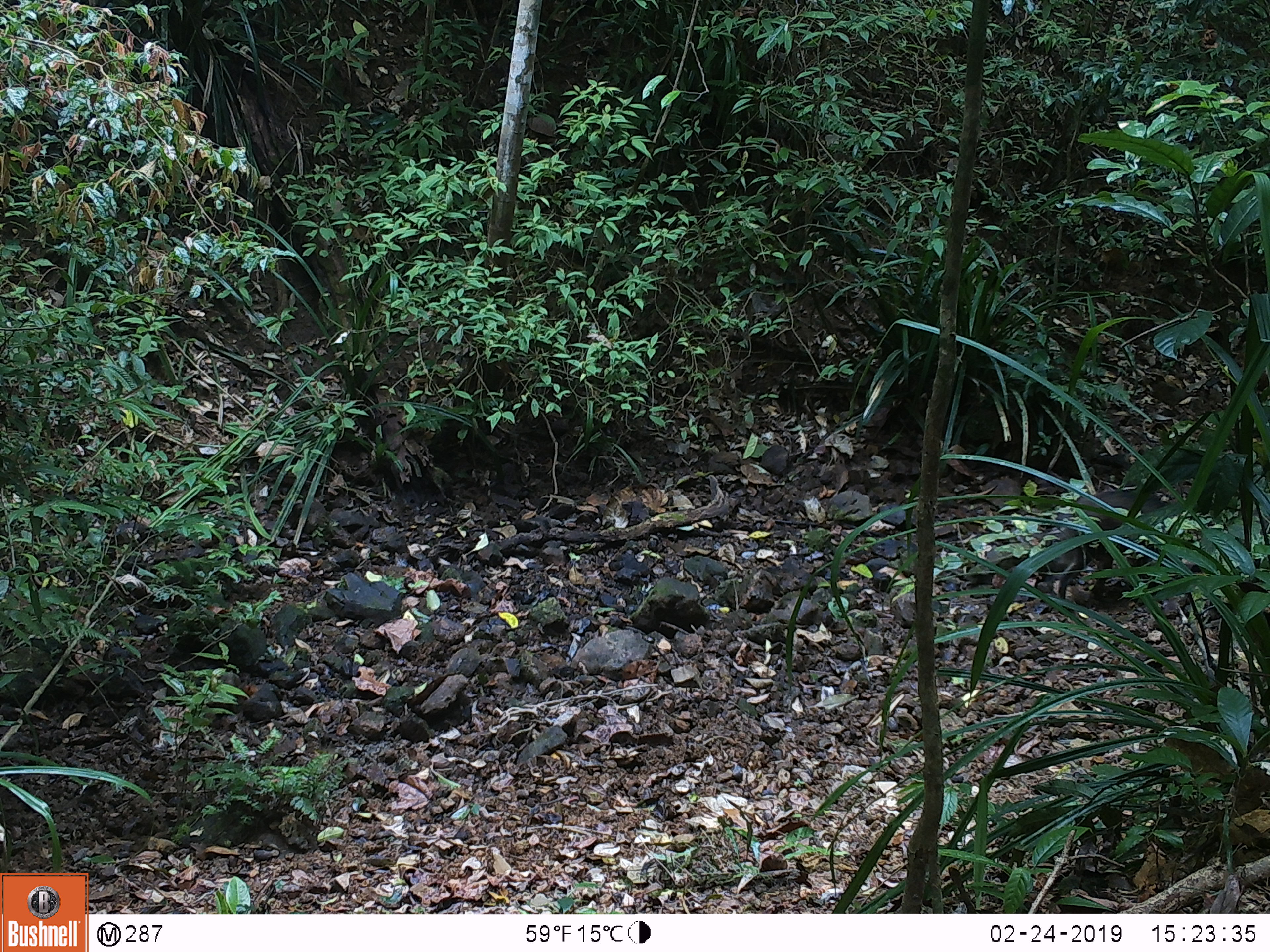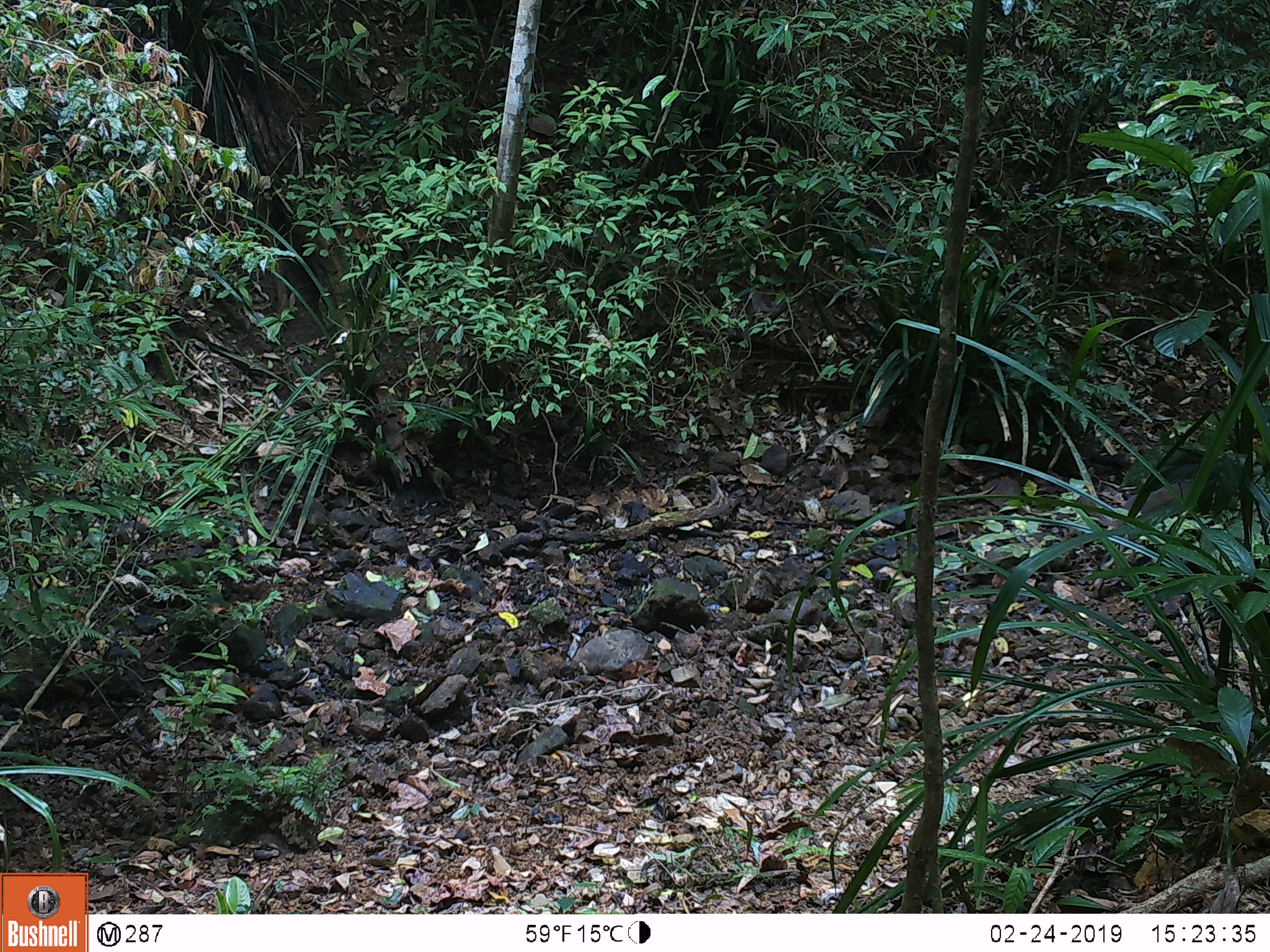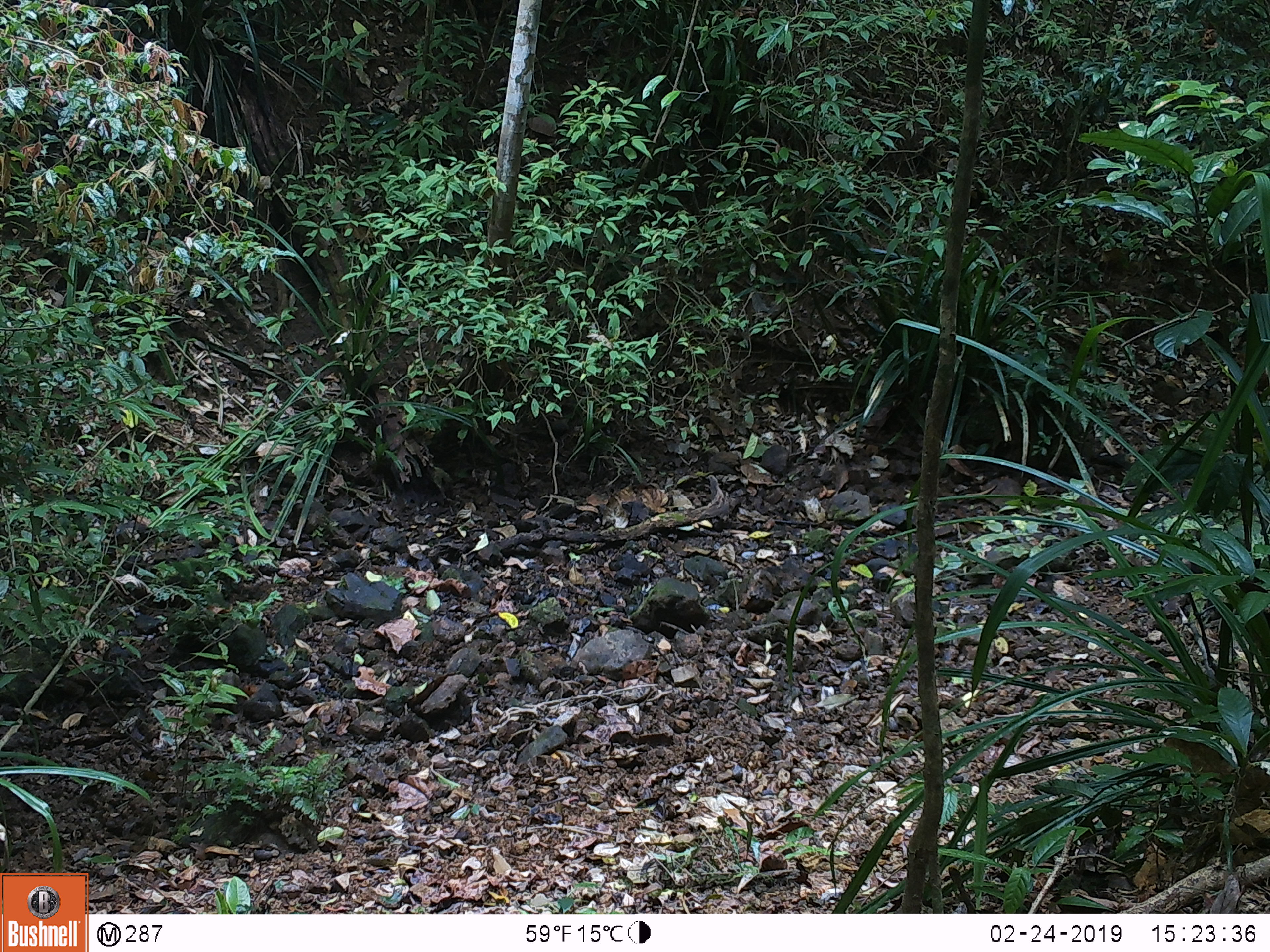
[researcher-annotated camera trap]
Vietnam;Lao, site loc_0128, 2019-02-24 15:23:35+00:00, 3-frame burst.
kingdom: Animalia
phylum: Chordata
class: Mammalia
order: Artiodactyla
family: Suidae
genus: Sus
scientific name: Sus scrofa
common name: eurasian wild pig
Eurasian wild pig (Sus scrofa). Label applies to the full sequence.